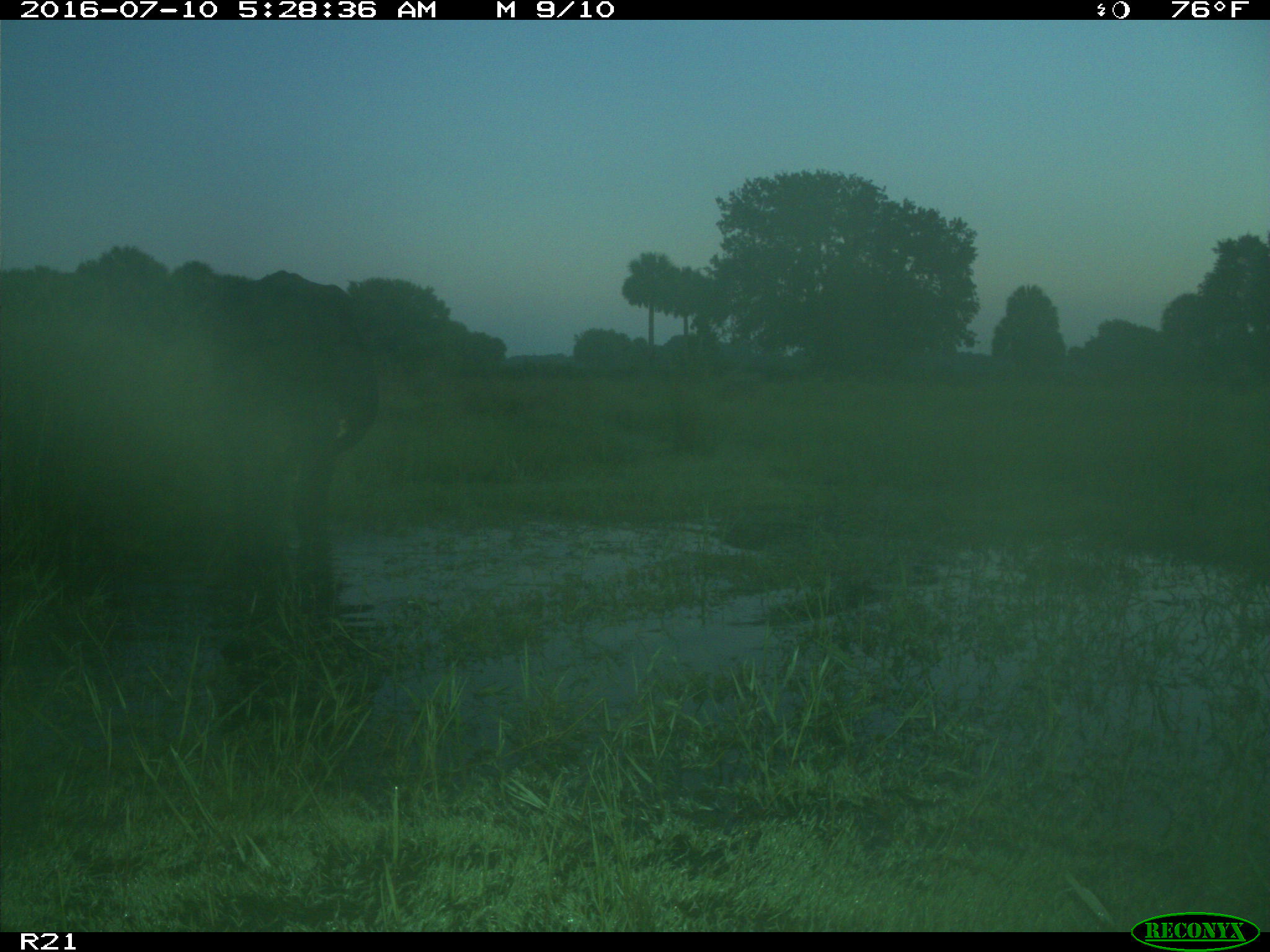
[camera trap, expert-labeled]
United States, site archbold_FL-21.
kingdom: Animalia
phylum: Chordata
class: Mammalia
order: Artiodactyla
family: Bovidae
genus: Bos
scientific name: Bos taurus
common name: domestic cow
Bos taurus (domestic cow).